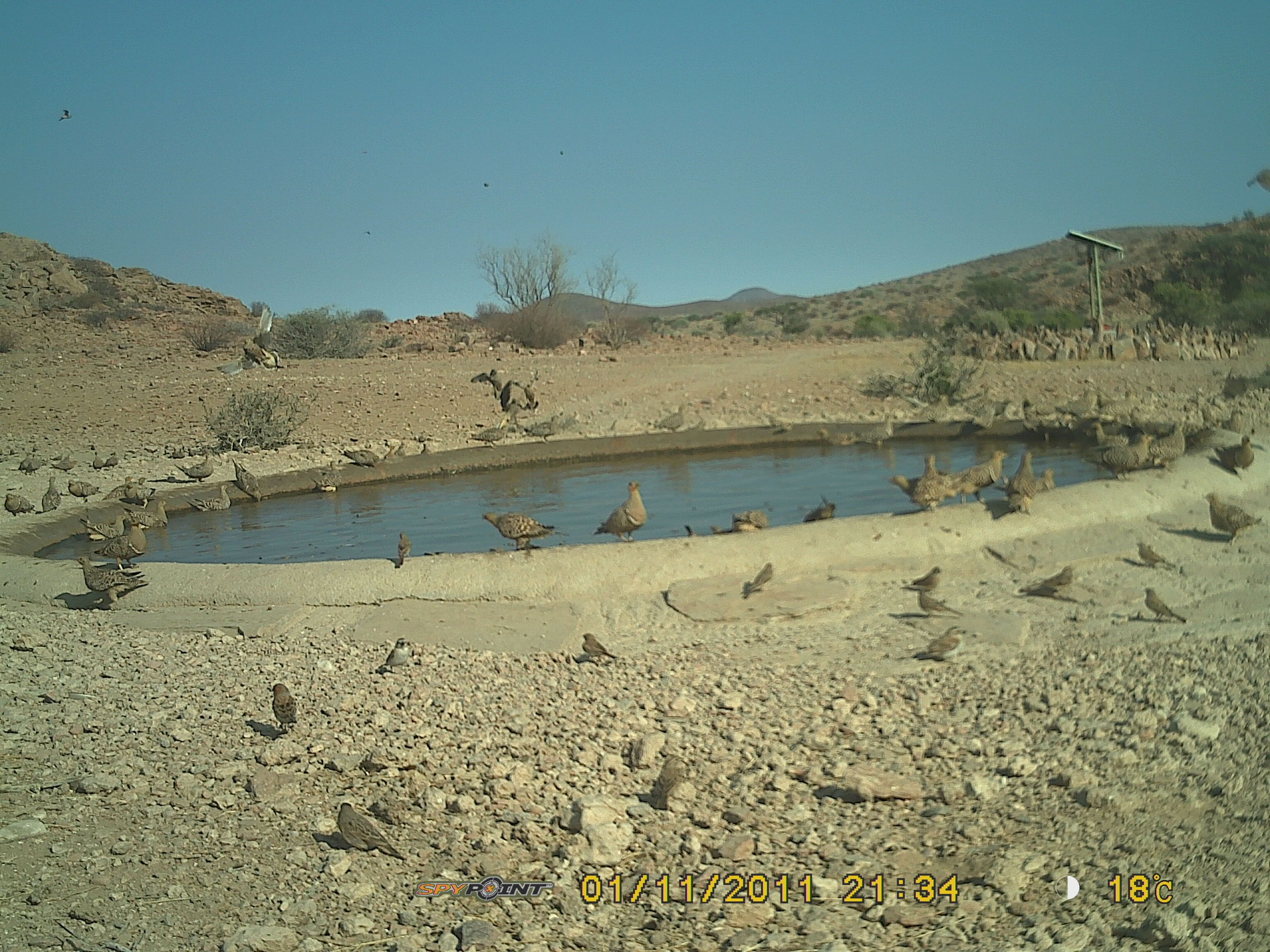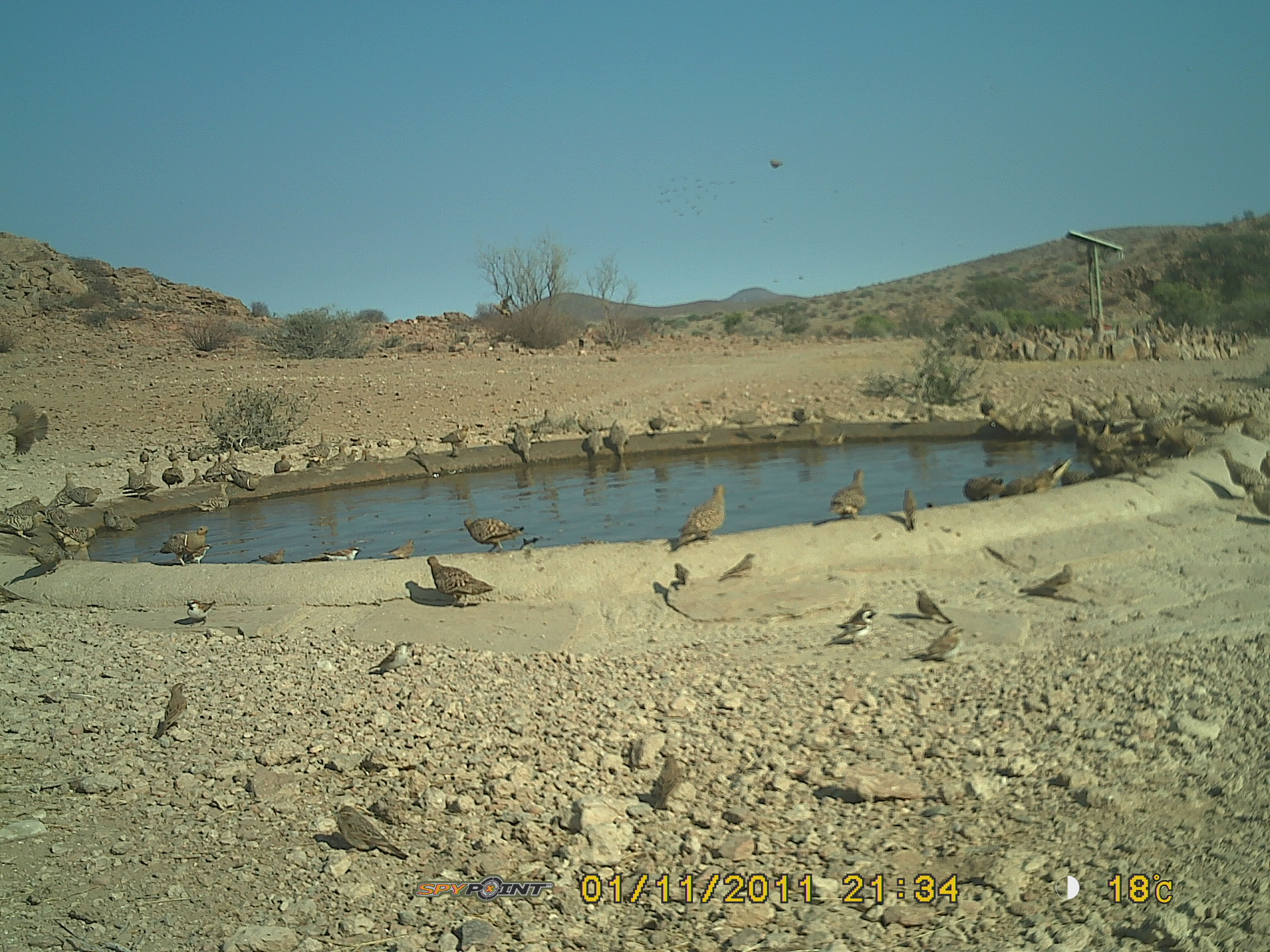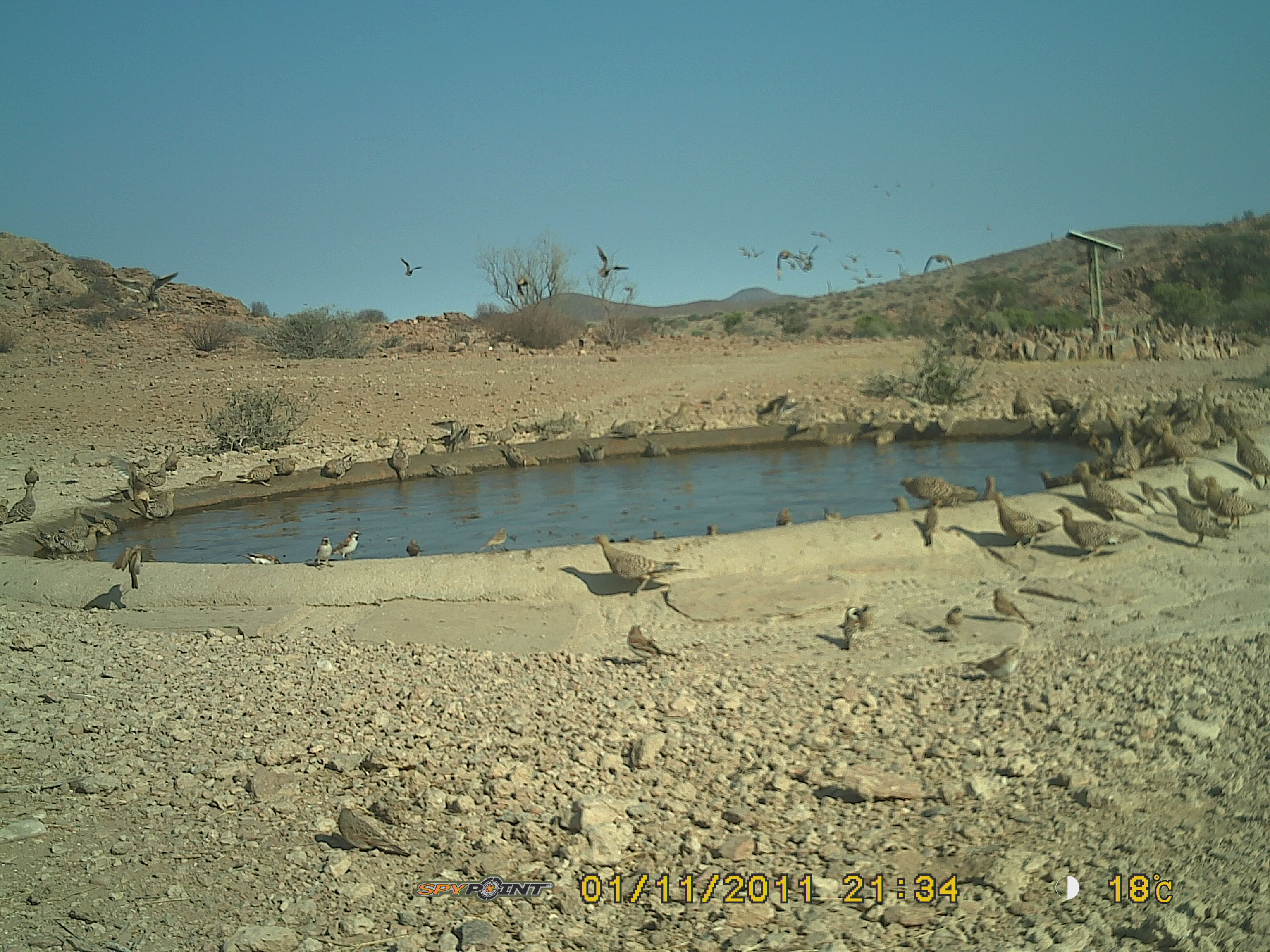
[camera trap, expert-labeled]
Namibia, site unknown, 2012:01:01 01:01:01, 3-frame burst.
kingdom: Animalia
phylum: Chordata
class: Aves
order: Pterocliformes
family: Pteroclidae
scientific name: Pteroclidae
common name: sandgrouse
Pteroclidae (sandgrouse).